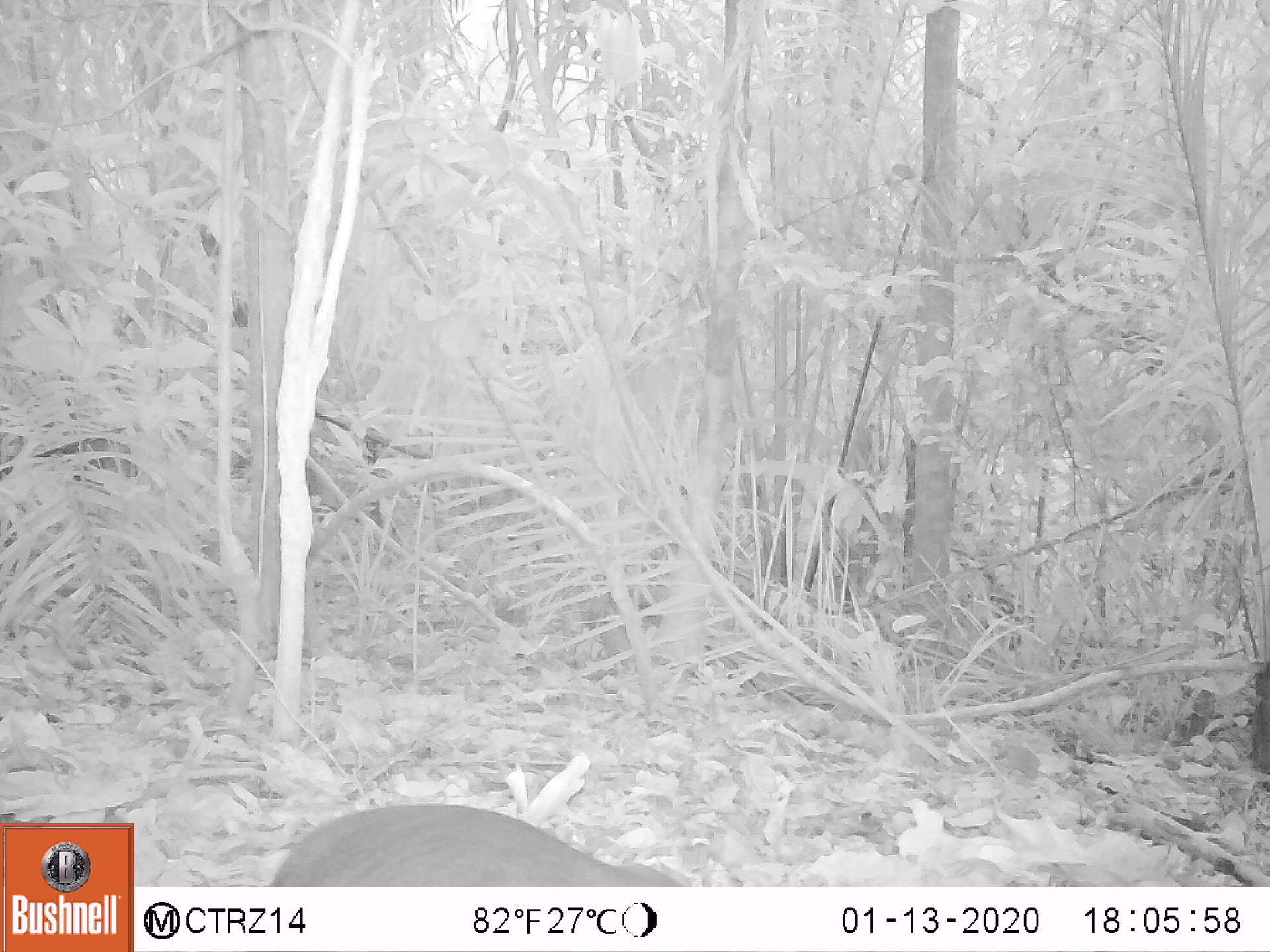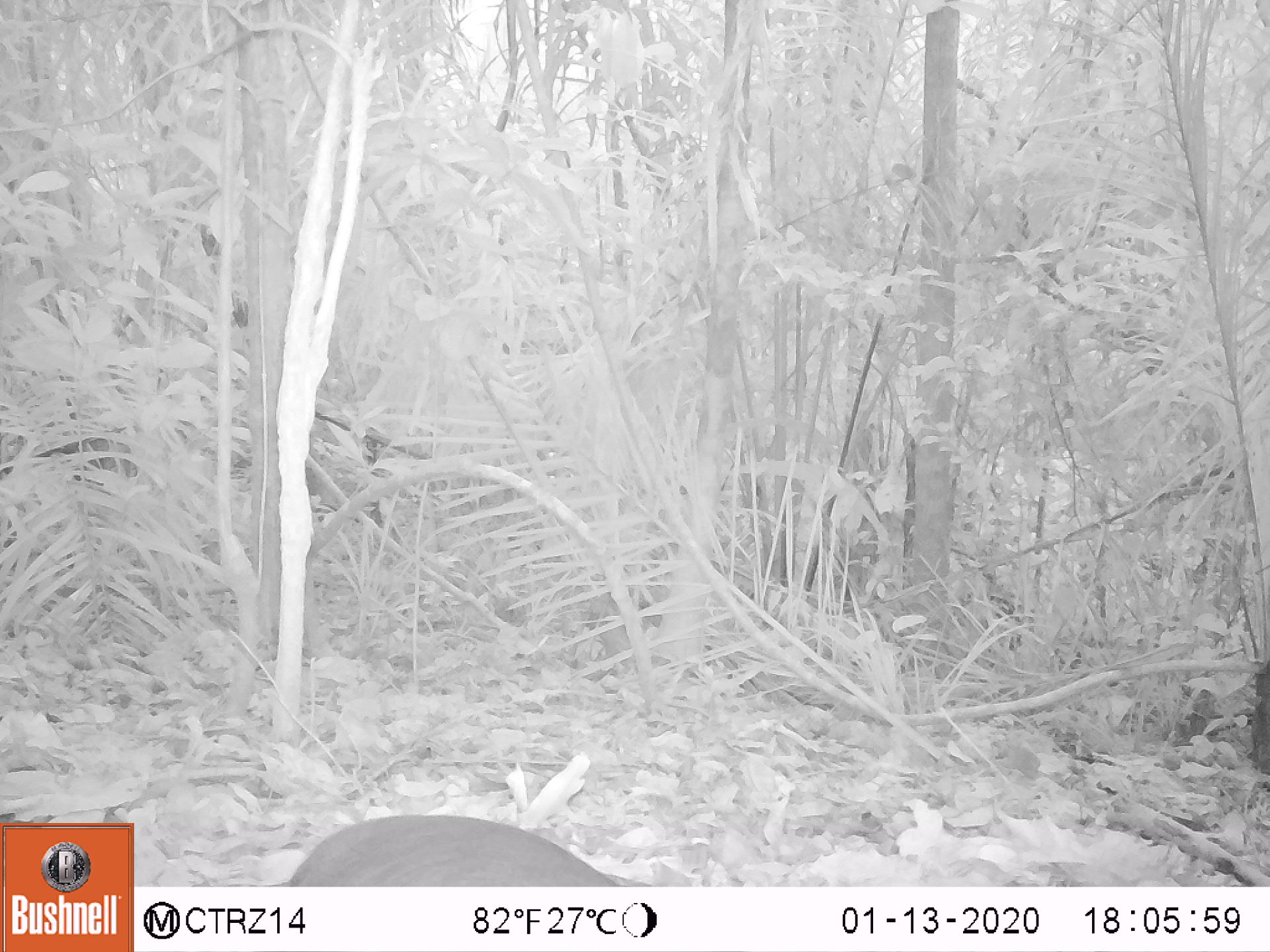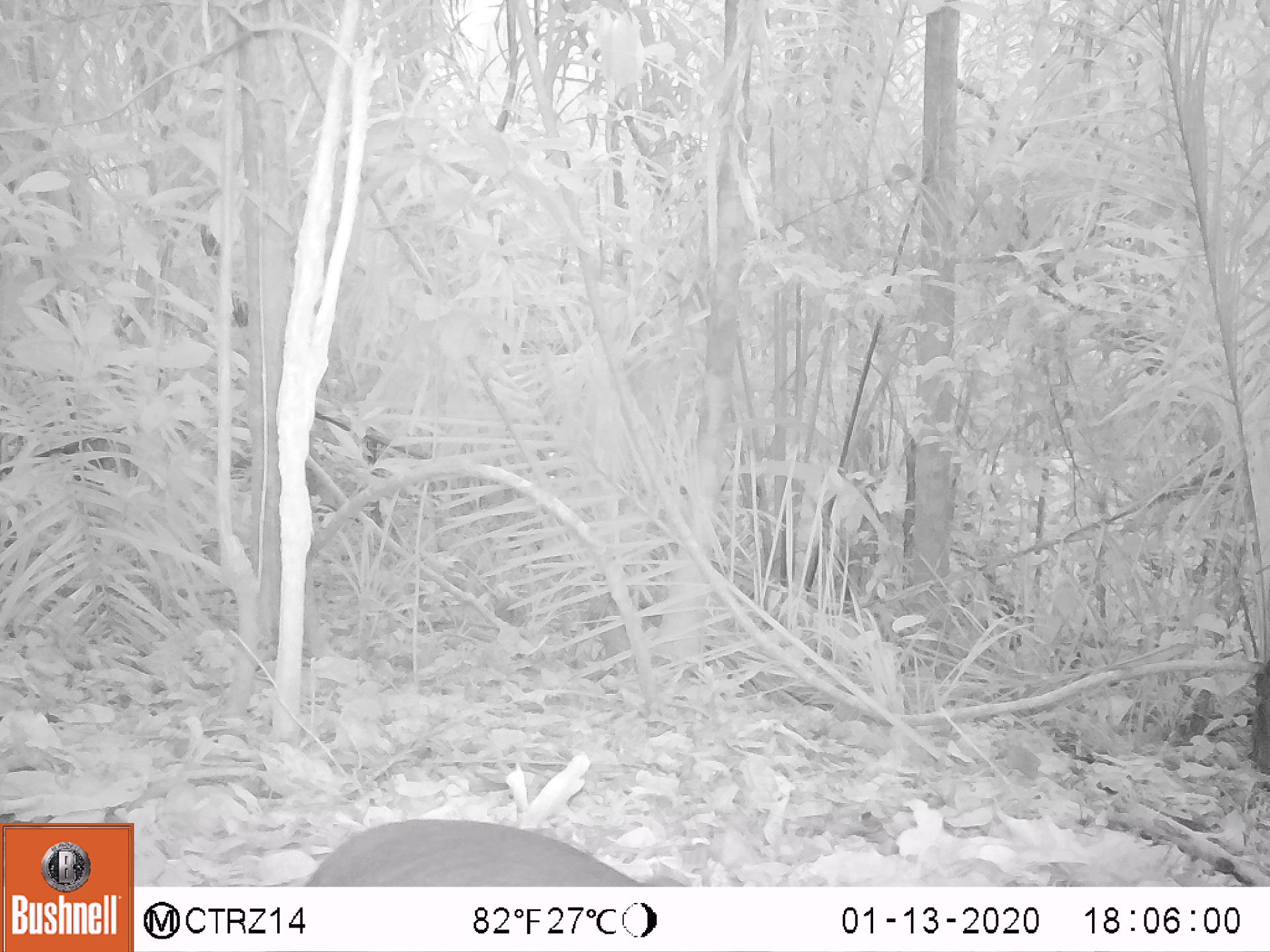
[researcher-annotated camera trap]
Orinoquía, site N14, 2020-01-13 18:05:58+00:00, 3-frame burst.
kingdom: Animalia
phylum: Chordata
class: Mammalia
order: Rodentia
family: Dasyproctidae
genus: Dasyprocta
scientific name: Dasyprocta fuliginosa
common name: black agouti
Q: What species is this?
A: Black agouti (Dasyprocta fuliginosa).